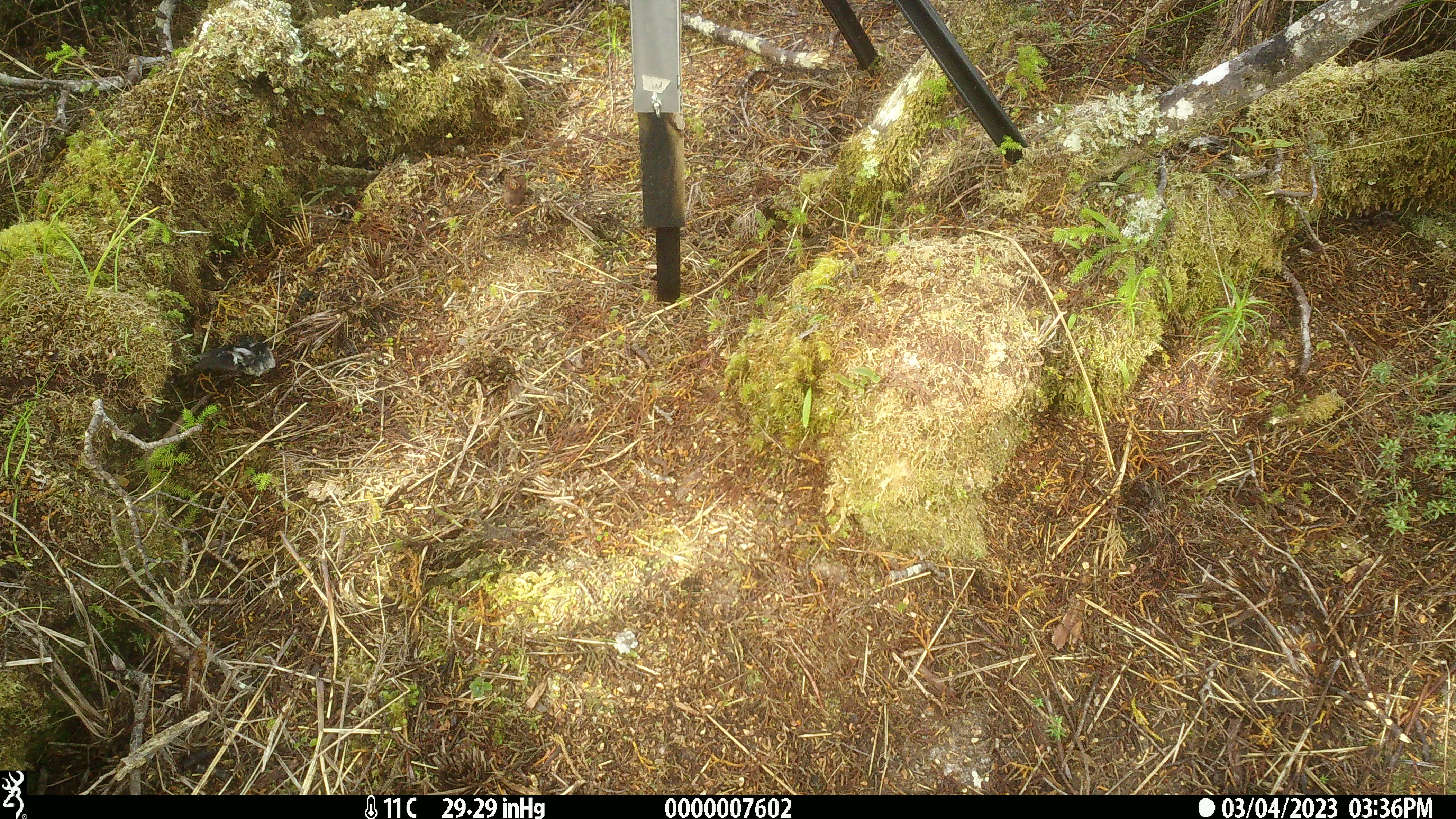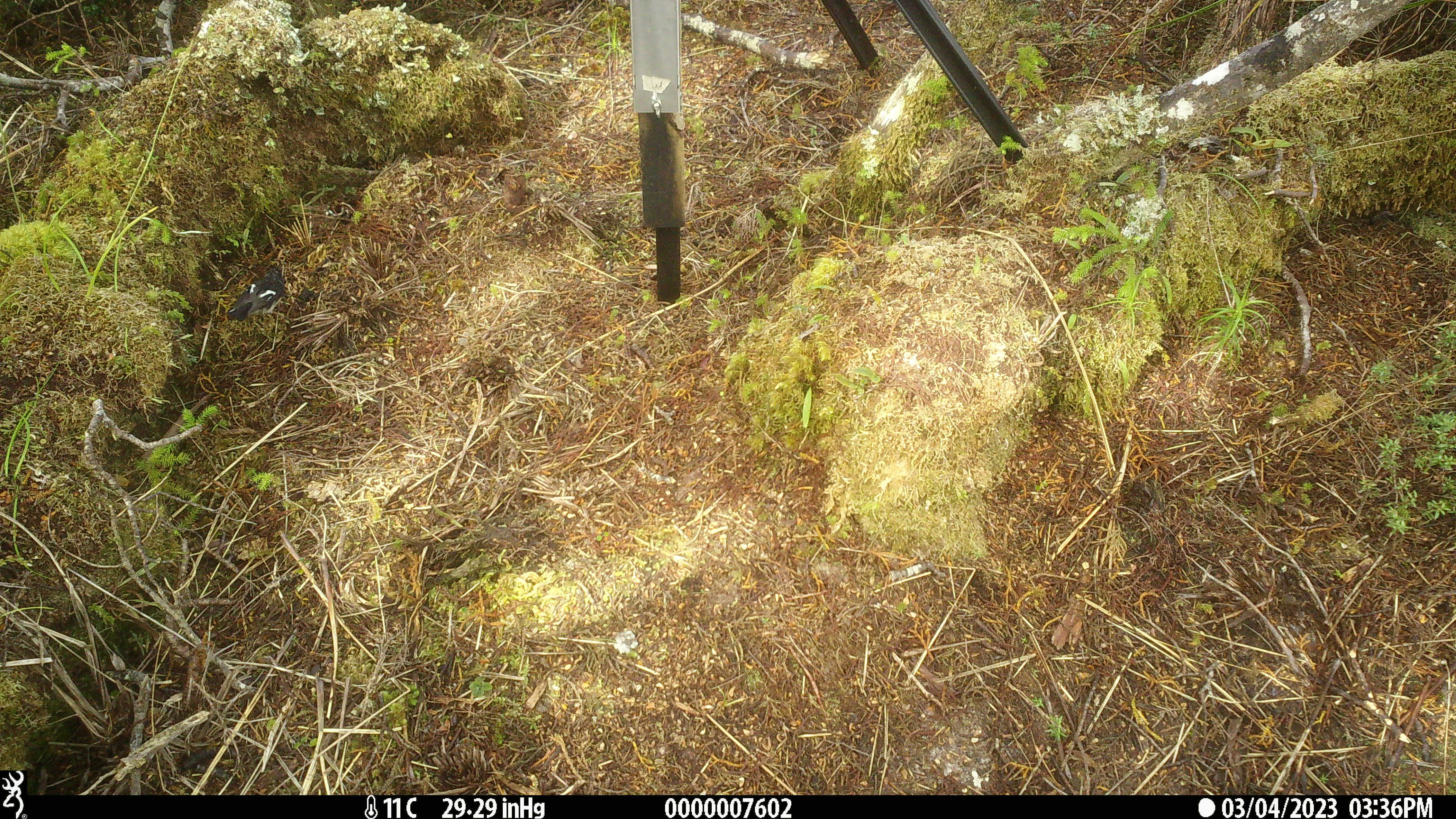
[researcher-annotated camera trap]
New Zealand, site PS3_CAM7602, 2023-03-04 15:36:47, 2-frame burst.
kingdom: Animalia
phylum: Chordata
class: Aves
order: Passeriformes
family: Petroicidae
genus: Petroica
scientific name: Petroica macrocephala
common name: tomtit